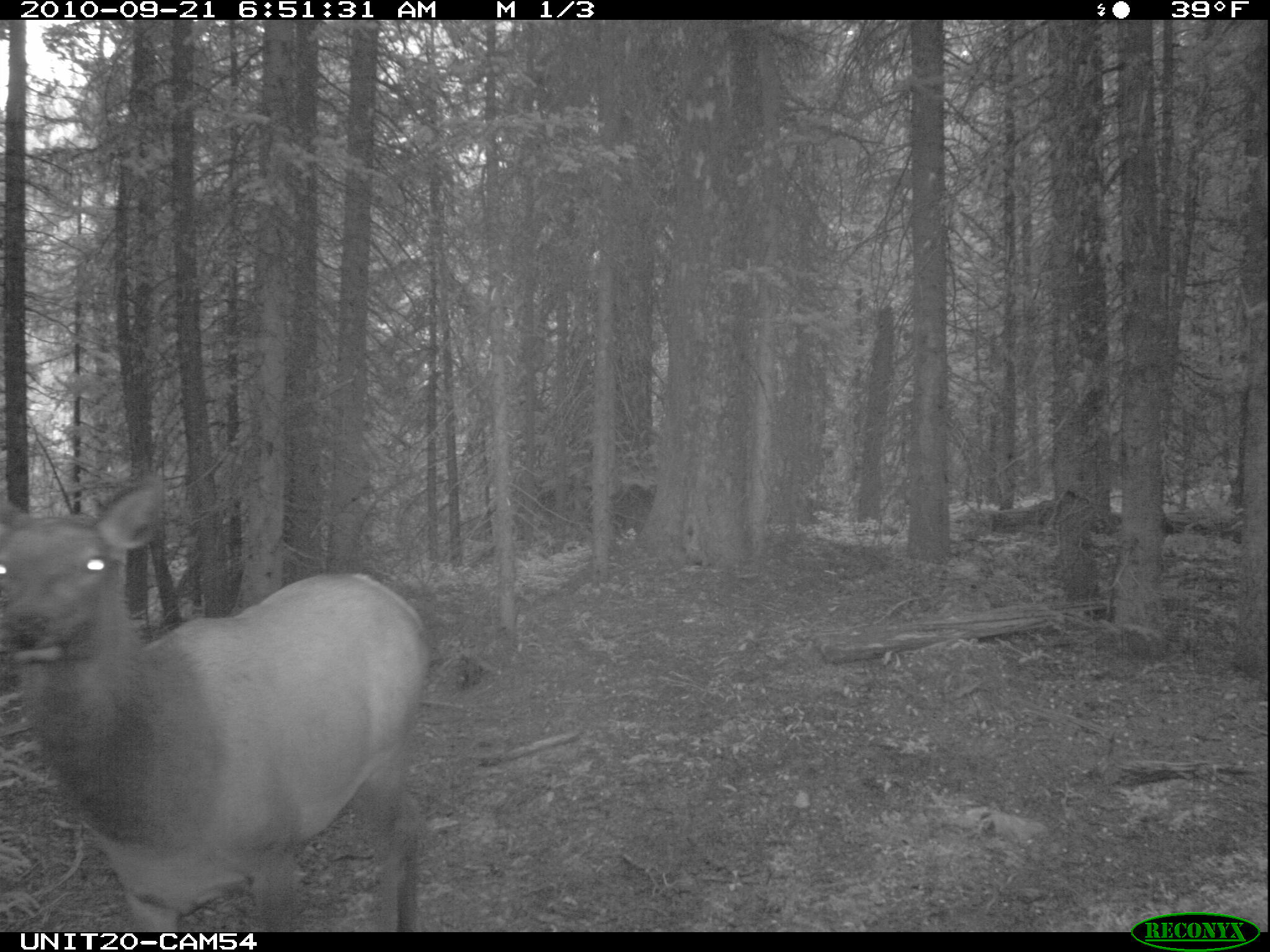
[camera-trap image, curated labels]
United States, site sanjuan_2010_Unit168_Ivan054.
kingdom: Animalia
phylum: Chordata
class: Mammalia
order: Artiodactyla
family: Cervidae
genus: Cervus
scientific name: Cervus elaphus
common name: red deer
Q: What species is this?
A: Cervus elaphus (red deer).